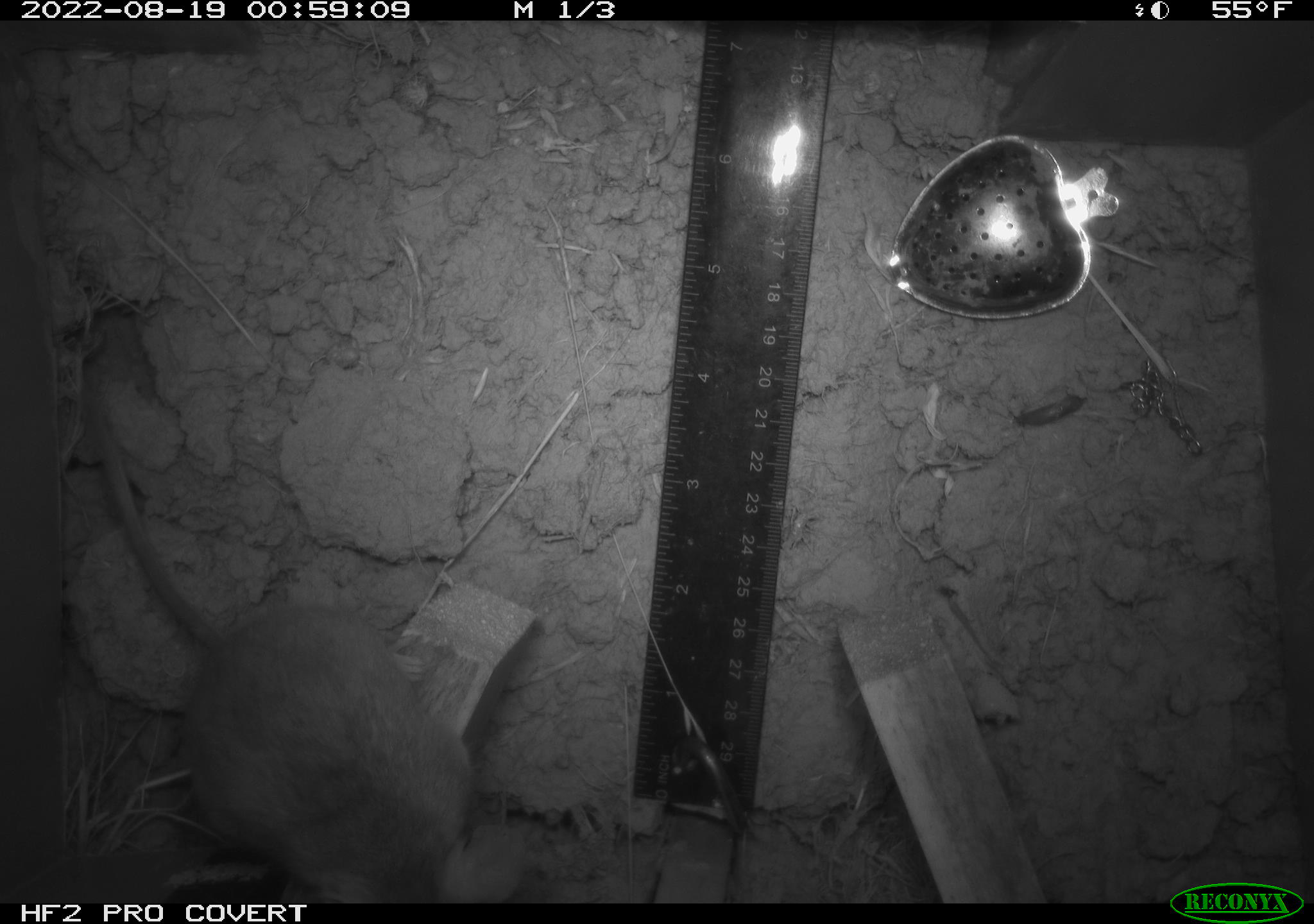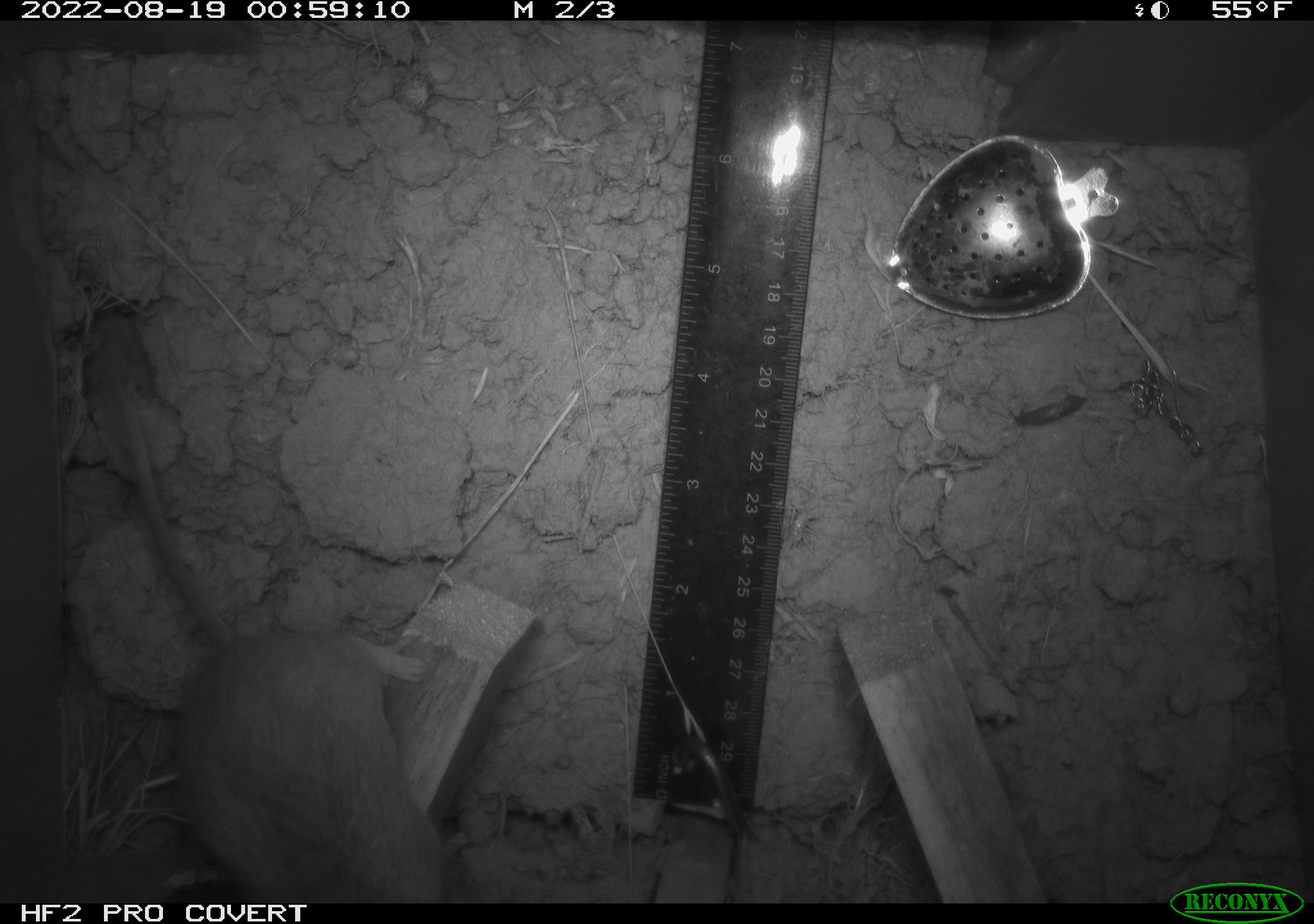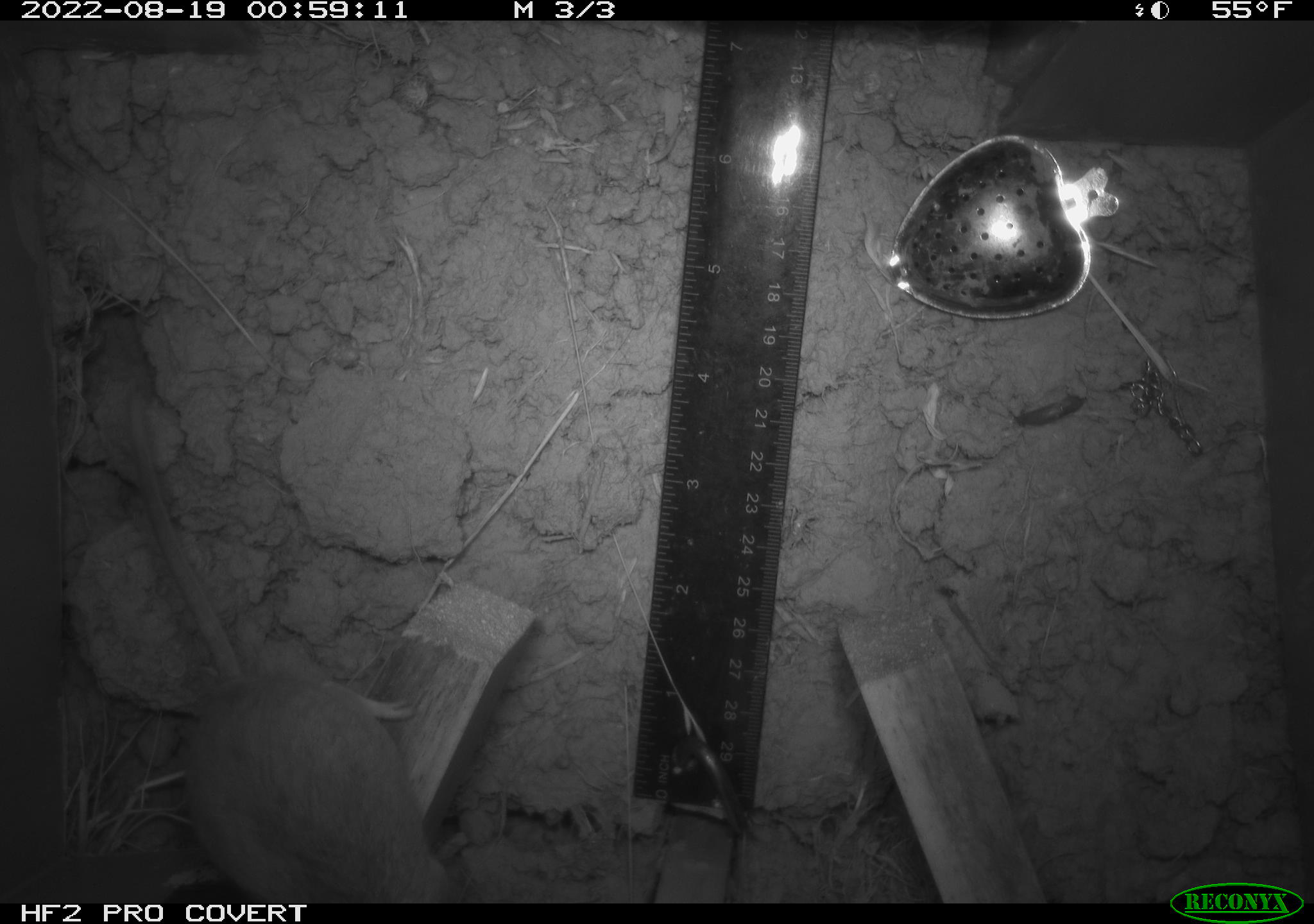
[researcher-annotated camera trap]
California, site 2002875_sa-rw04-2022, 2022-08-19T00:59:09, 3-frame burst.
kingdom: Animalia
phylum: Chordata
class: Mammalia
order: Rodentia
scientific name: Rodentia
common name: mouse species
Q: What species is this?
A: Mouse species (Rodentia).